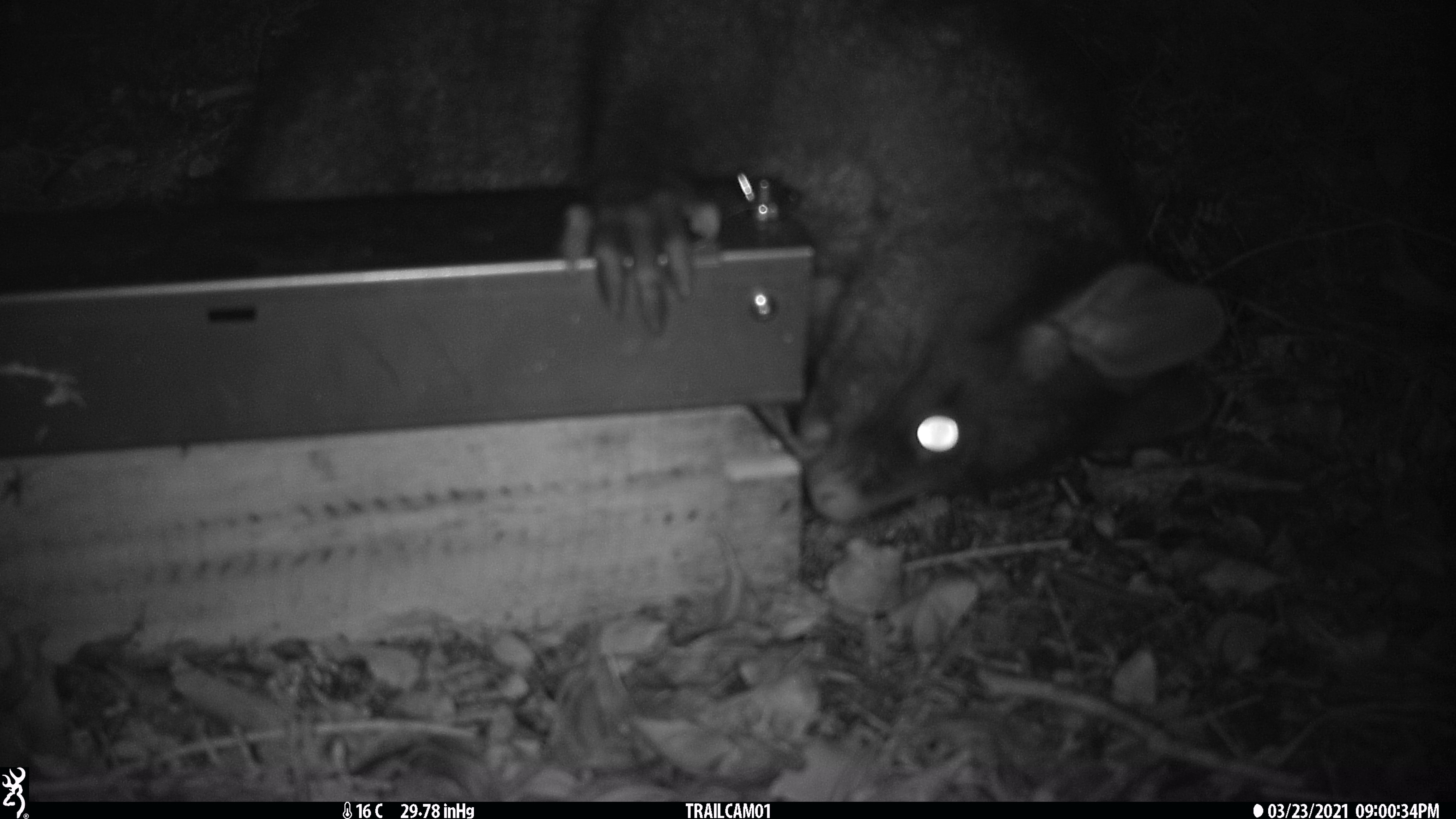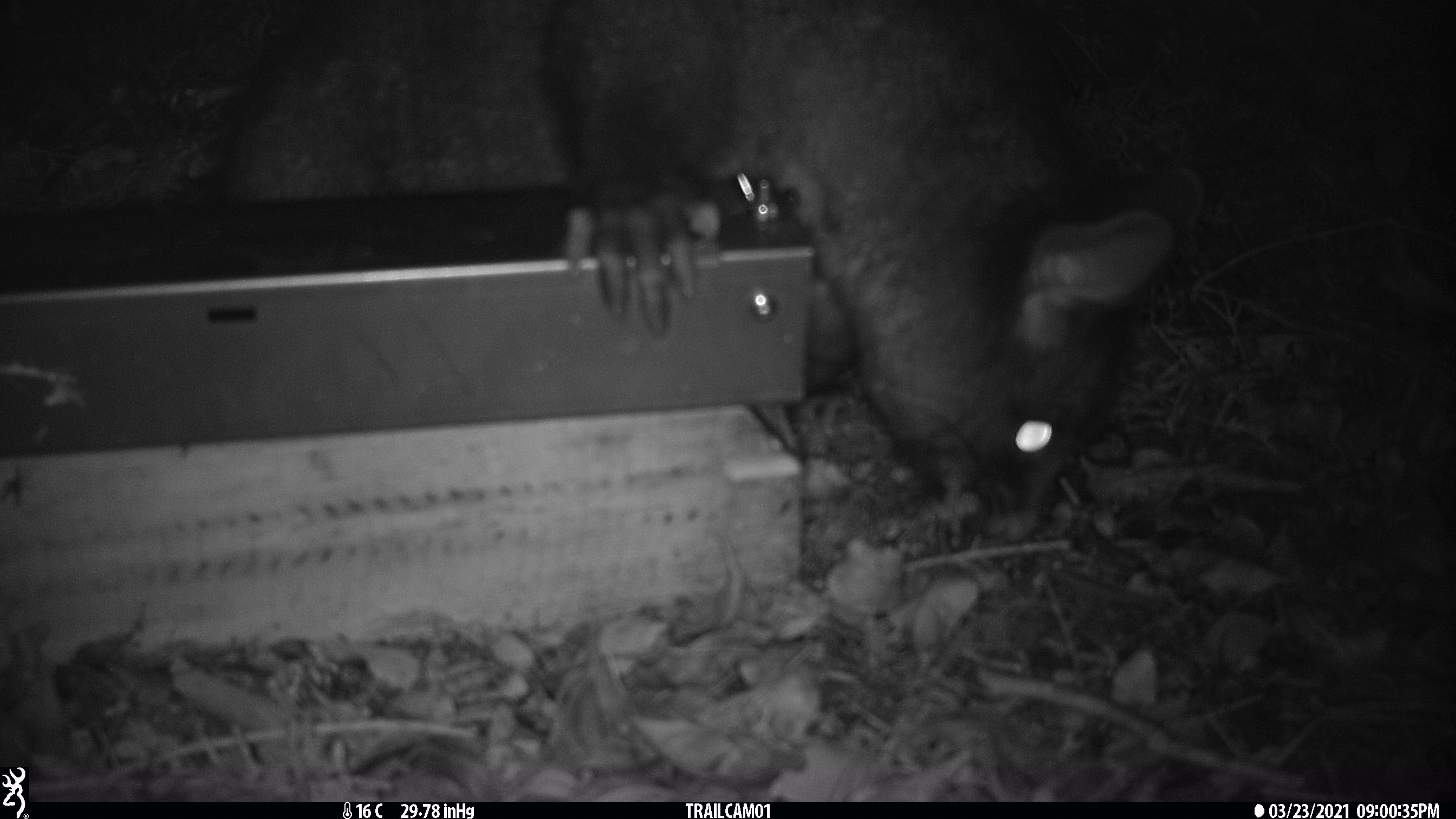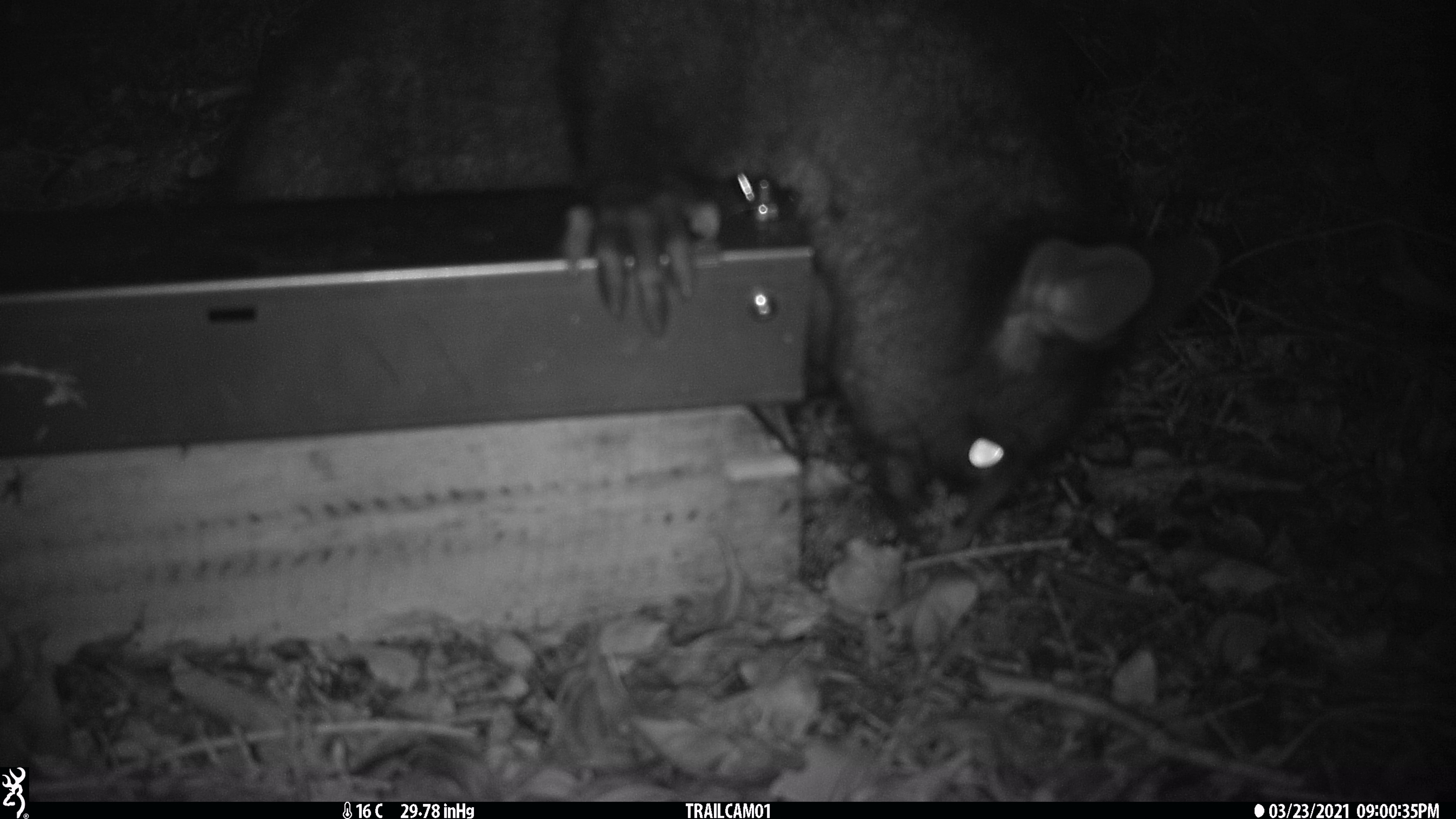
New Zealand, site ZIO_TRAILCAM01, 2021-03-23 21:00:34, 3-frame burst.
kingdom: Animalia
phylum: Chordata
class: Mammalia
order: Diprotodontia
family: Phalangeridae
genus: Trichosurus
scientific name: Trichosurus vulpecula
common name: common brushtail possum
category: possum